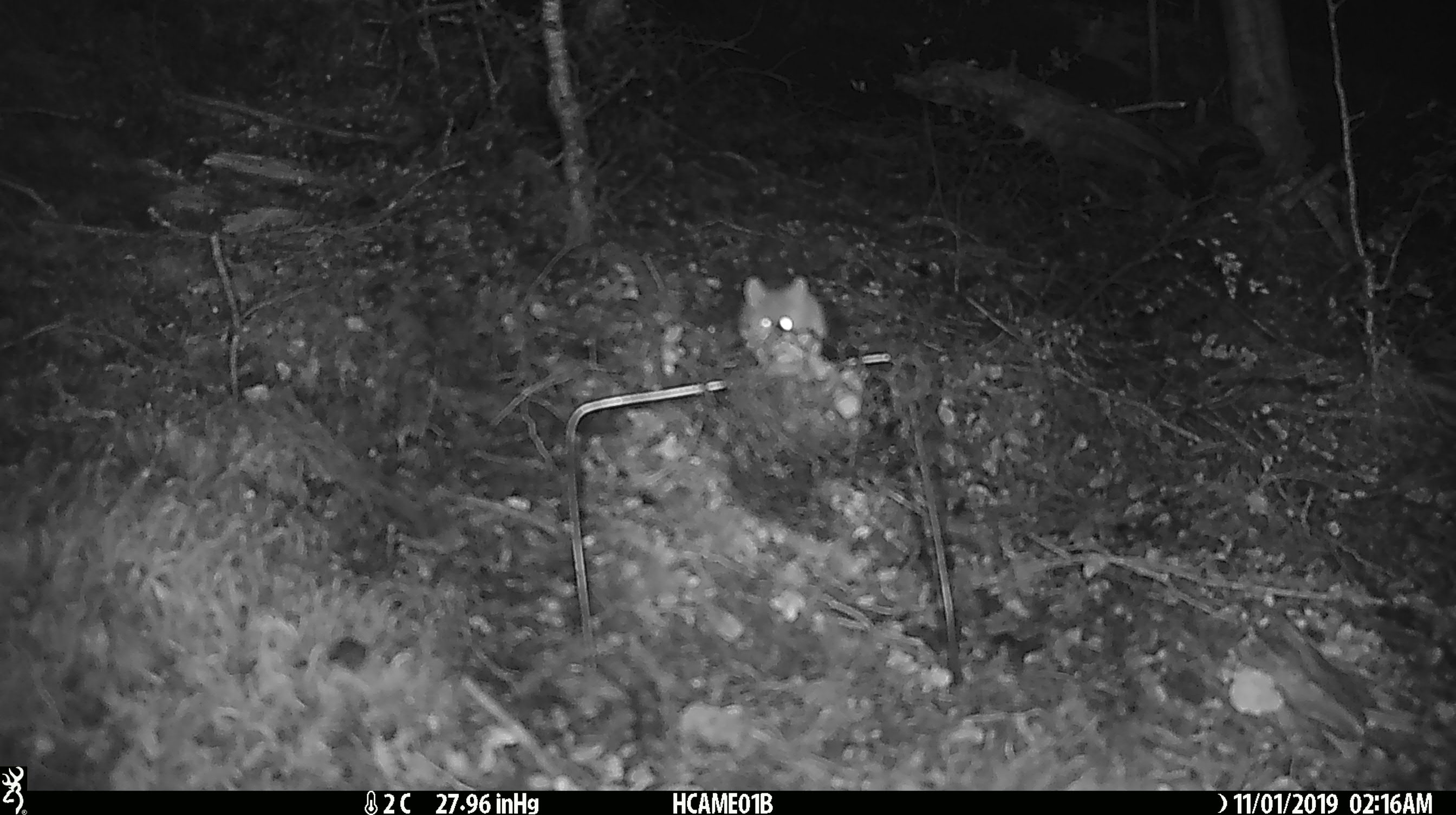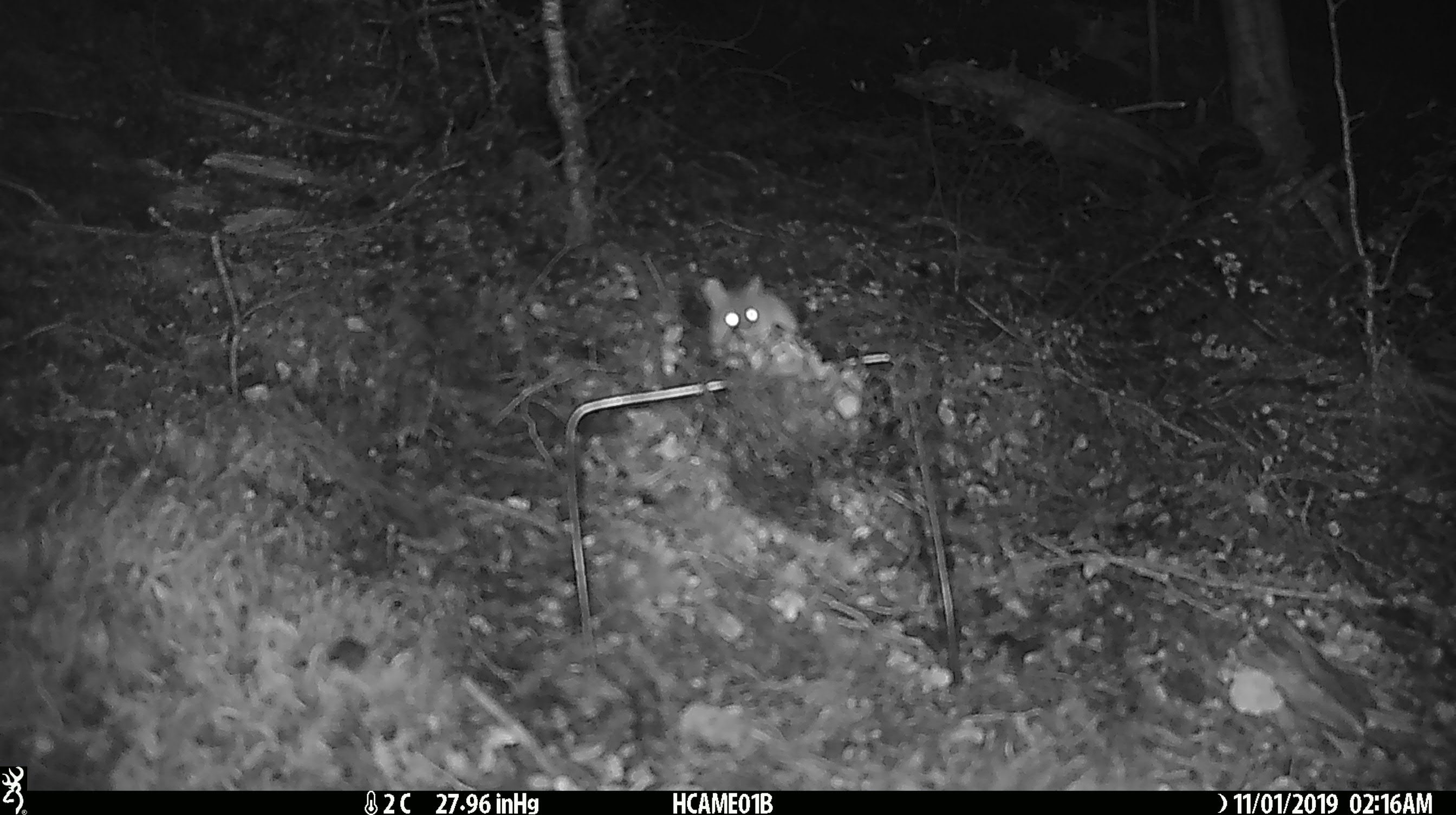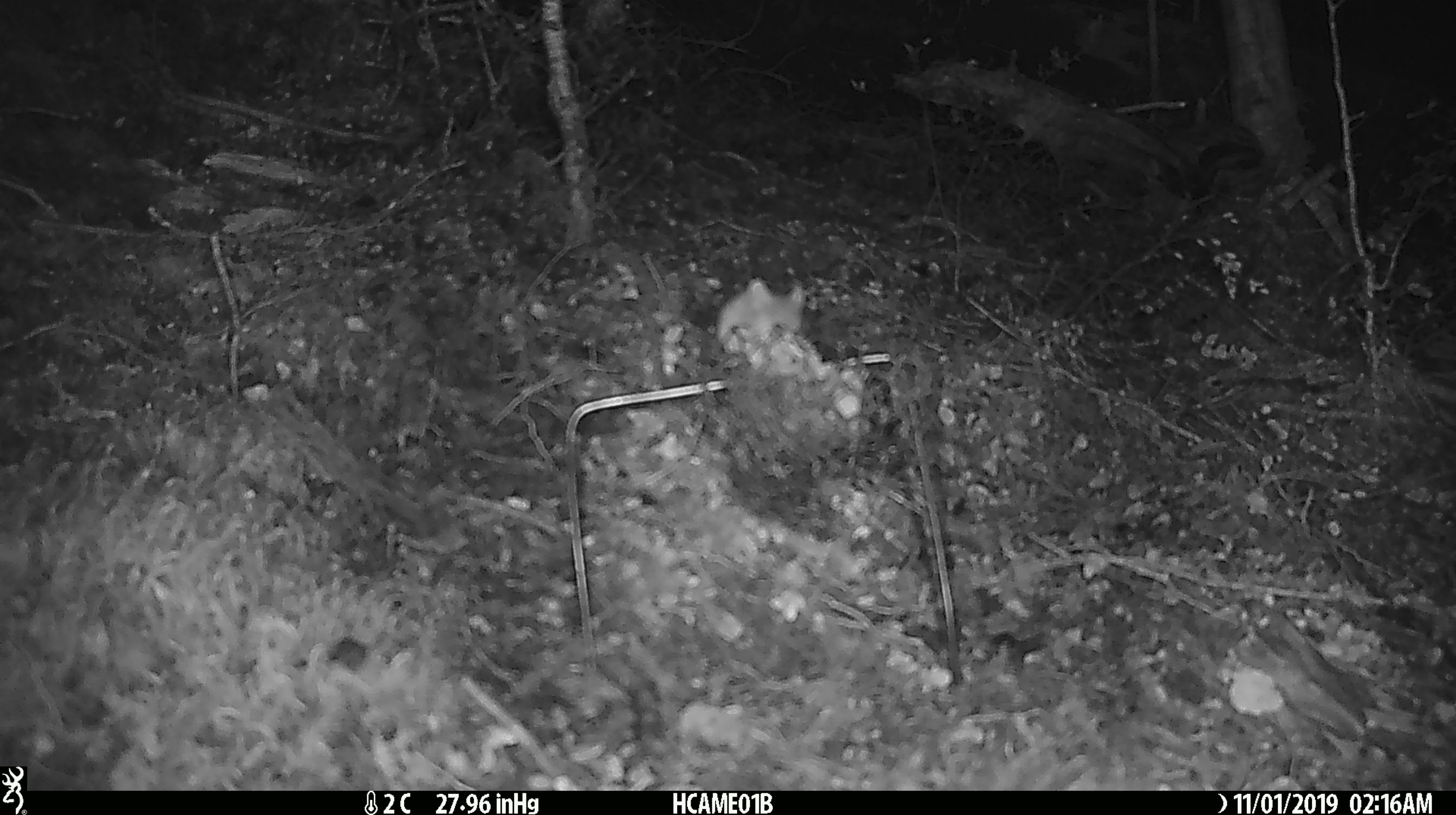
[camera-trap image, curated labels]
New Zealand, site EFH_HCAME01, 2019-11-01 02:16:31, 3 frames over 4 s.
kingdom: Animalia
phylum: Chordata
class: Mammalia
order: Rodentia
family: Muridae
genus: Mus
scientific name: Mus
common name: mouse